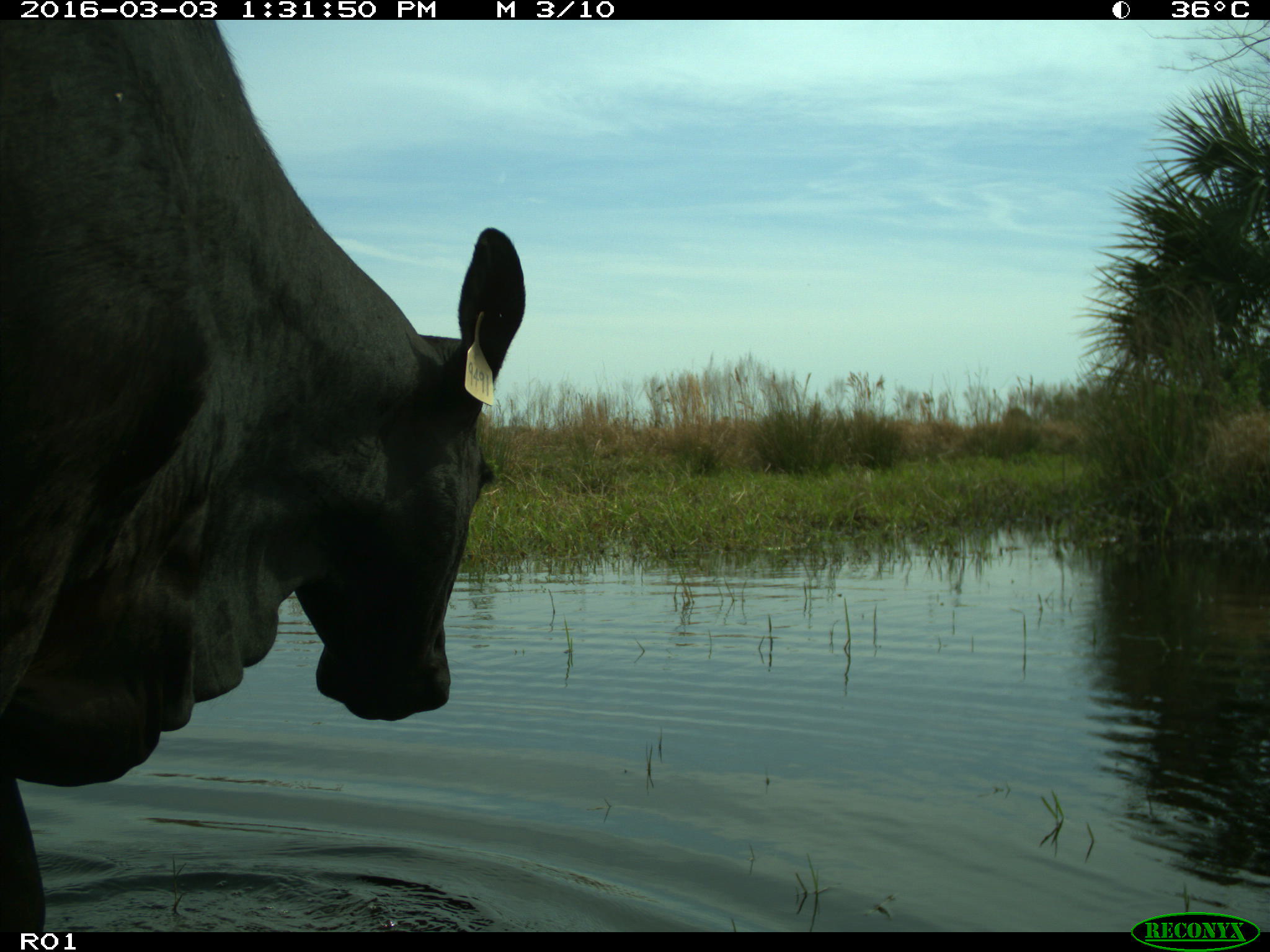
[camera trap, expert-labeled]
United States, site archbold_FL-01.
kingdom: Animalia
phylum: Chordata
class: Mammalia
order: Artiodactyla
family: Bovidae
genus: Bos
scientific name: Bos taurus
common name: domestic cow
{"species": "Bos taurus (domestic cow)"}